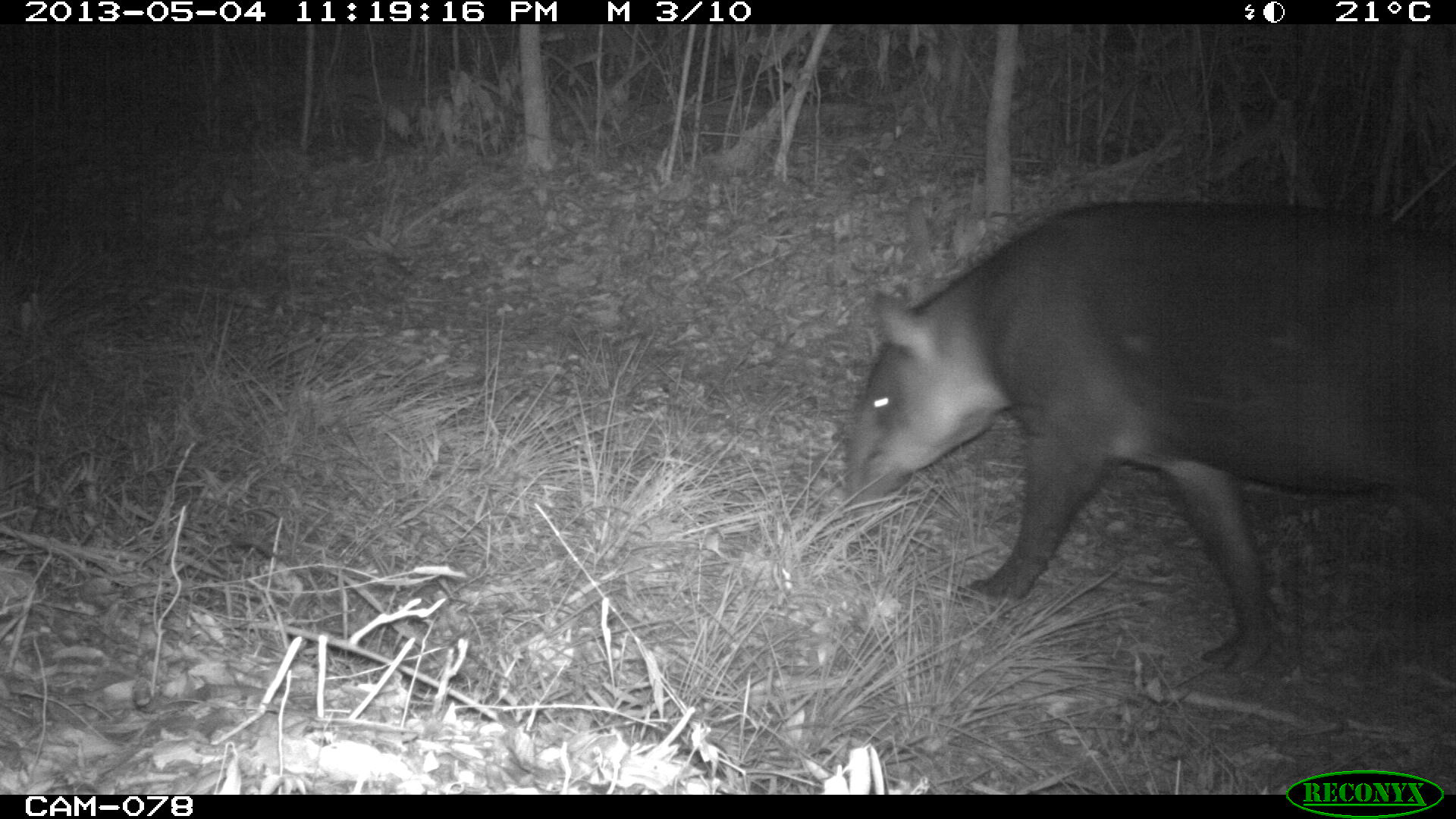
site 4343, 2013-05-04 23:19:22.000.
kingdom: Animalia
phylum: Chordata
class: Mammalia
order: Perissodactyla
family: Tapiridae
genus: Tapirus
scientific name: Tapirus bairdii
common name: baird's tapir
Tapirus bairdii (baird's tapir), count 1, sex male.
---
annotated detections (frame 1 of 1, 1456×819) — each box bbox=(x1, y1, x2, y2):
tapirus bairdii: bbox=(836, 195, 1451, 677)